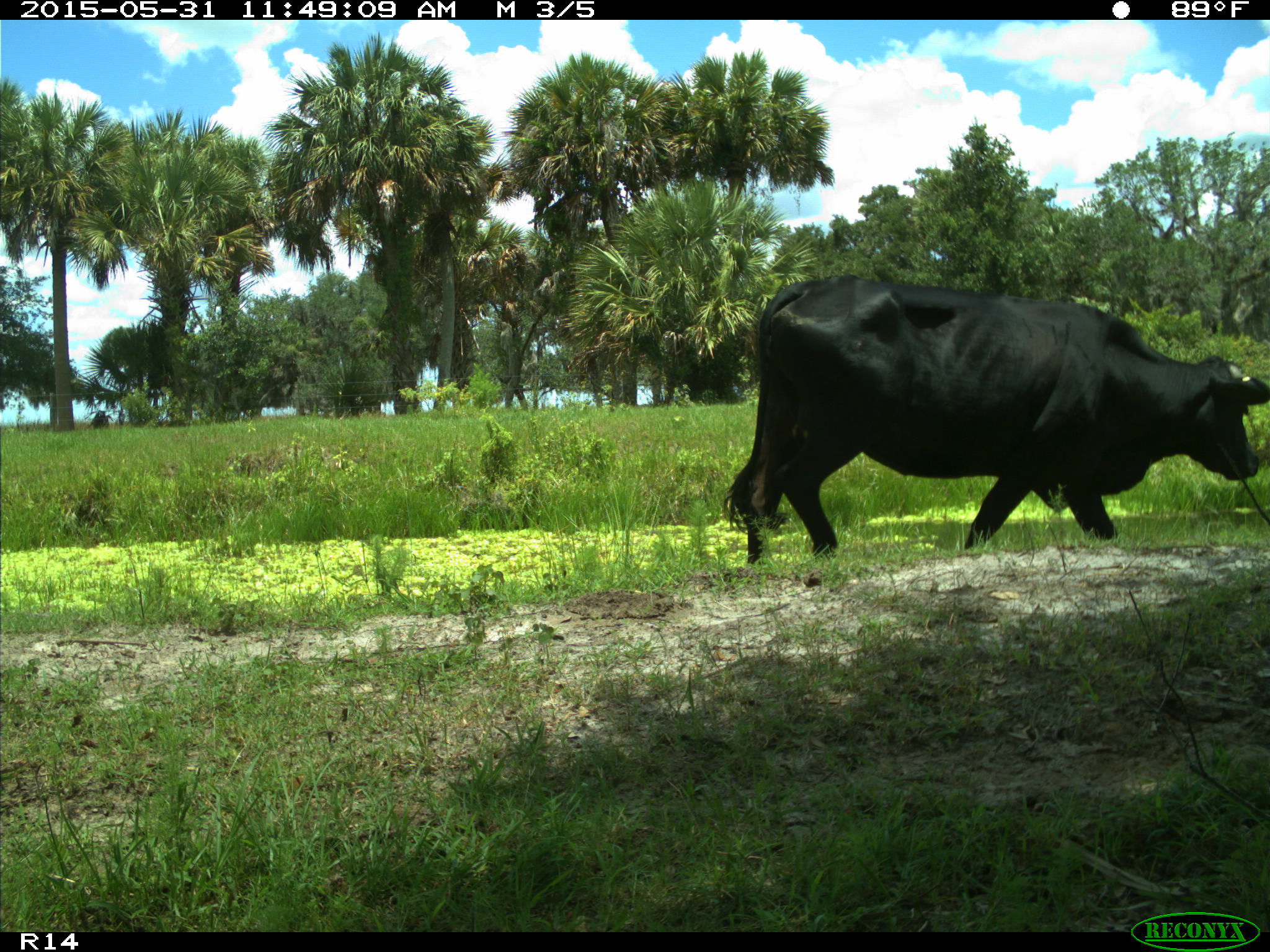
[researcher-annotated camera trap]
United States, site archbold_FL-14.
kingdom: Animalia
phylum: Chordata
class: Mammalia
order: Artiodactyla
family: Bovidae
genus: Bos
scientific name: Bos taurus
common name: domestic cow